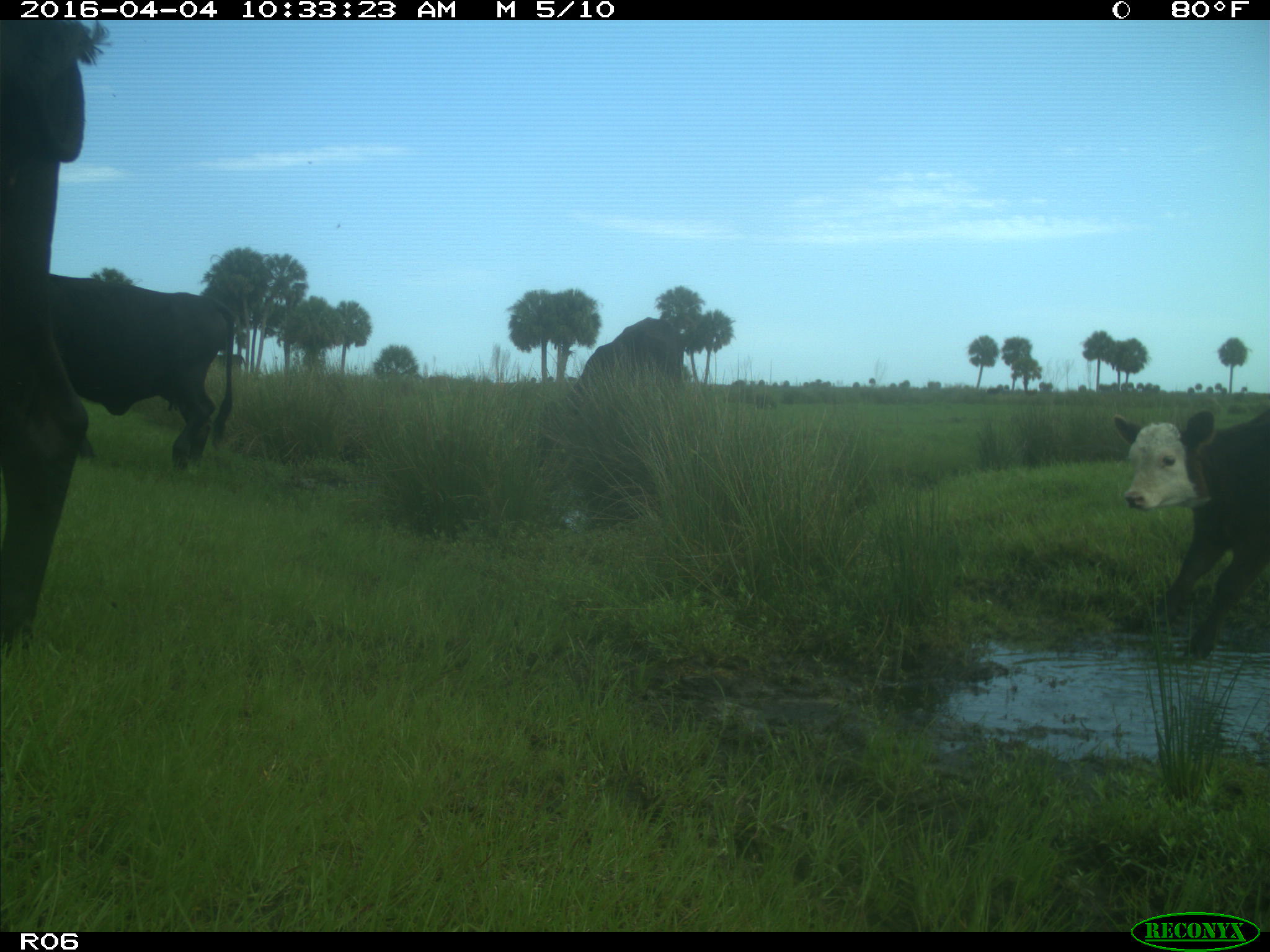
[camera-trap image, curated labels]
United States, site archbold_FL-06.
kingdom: Animalia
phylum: Chordata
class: Mammalia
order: Artiodactyla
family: Bovidae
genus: Bos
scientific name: Bos taurus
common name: domestic cow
Bos taurus (domestic cow).